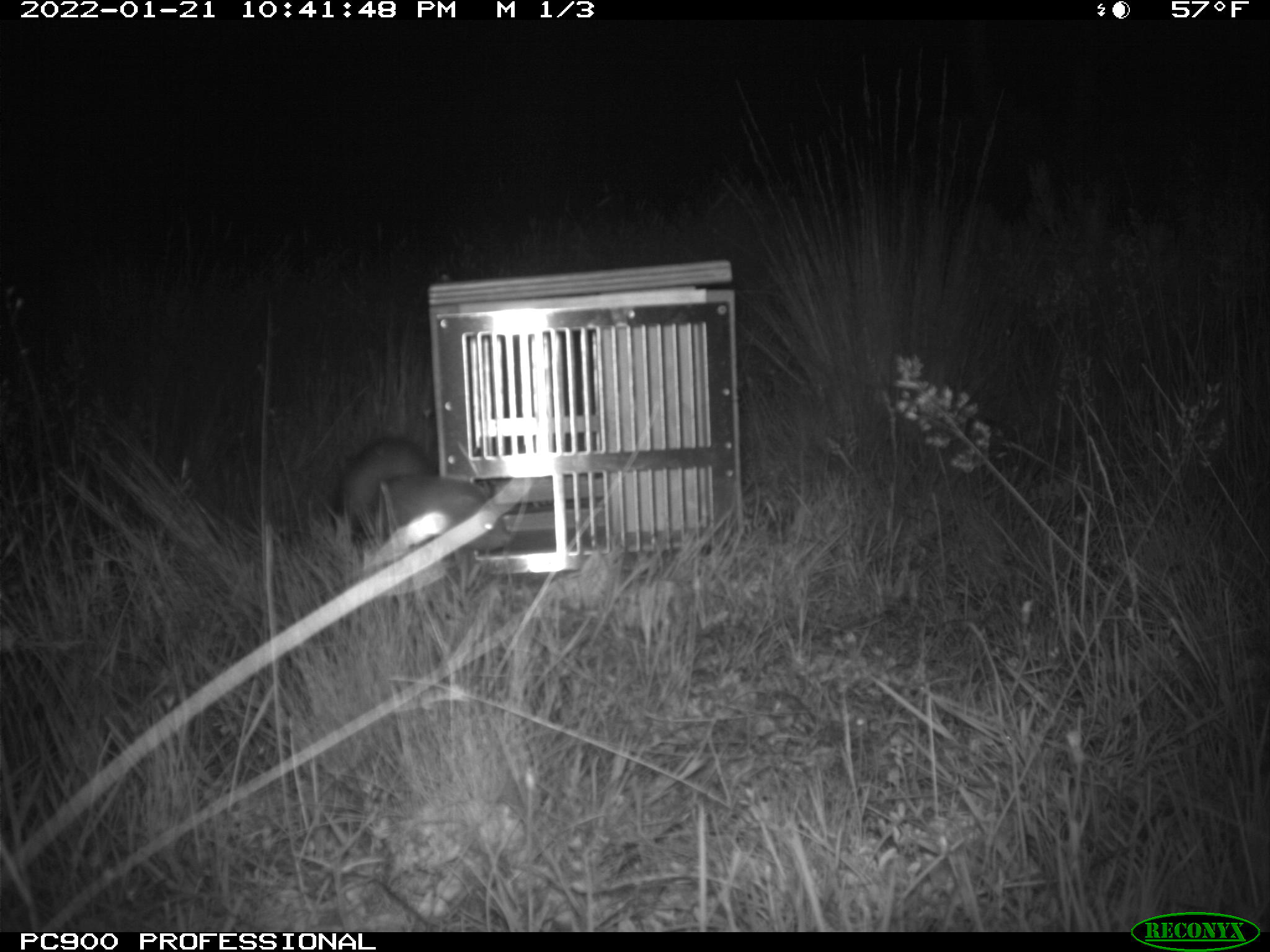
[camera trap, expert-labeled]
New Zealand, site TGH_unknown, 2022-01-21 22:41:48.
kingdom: Animalia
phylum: Chordata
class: Mammalia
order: Carnivora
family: Mustelidae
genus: Mustela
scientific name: Mustela furo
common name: ferret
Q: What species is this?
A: Ferret (Mustela furo).